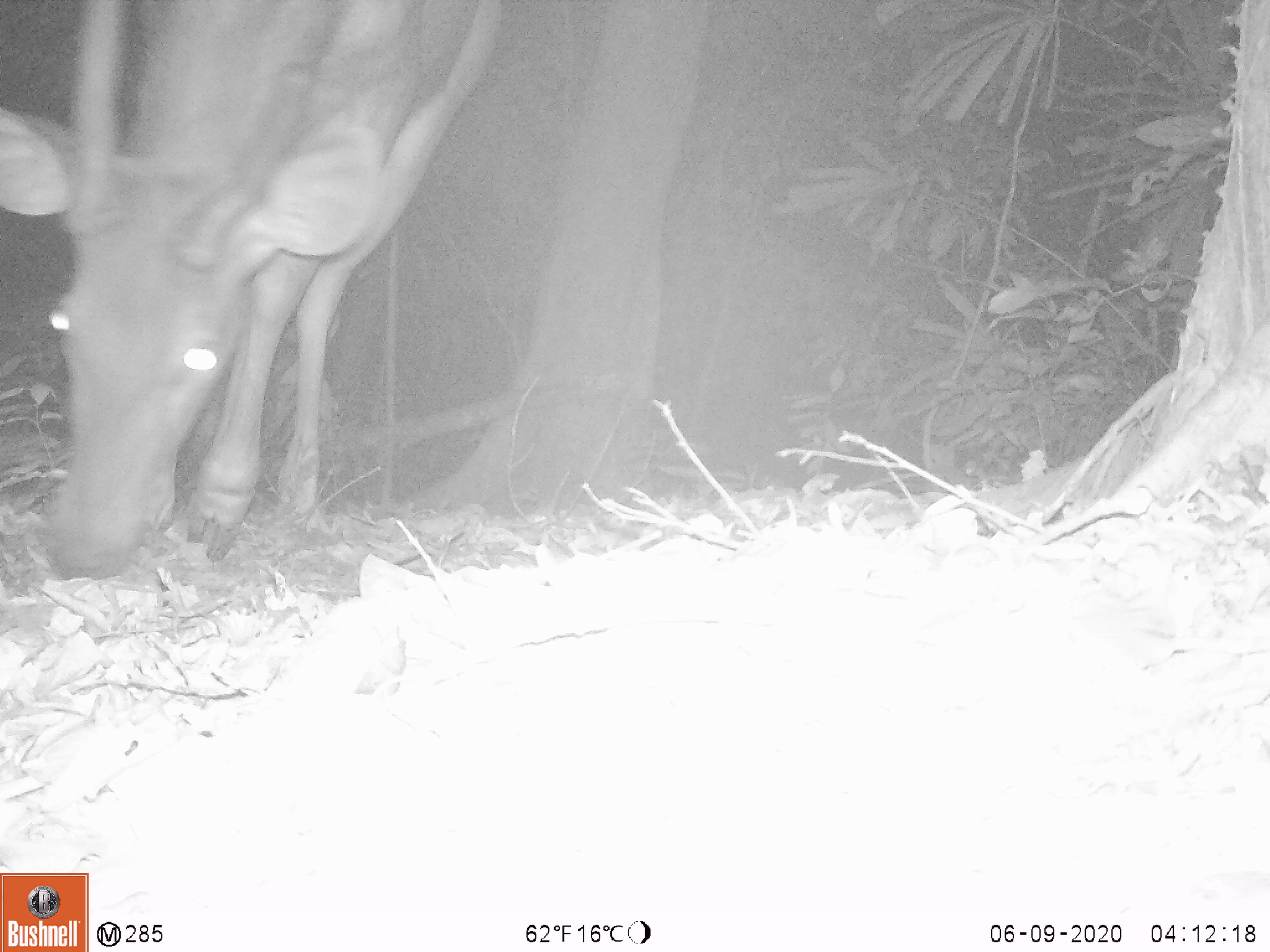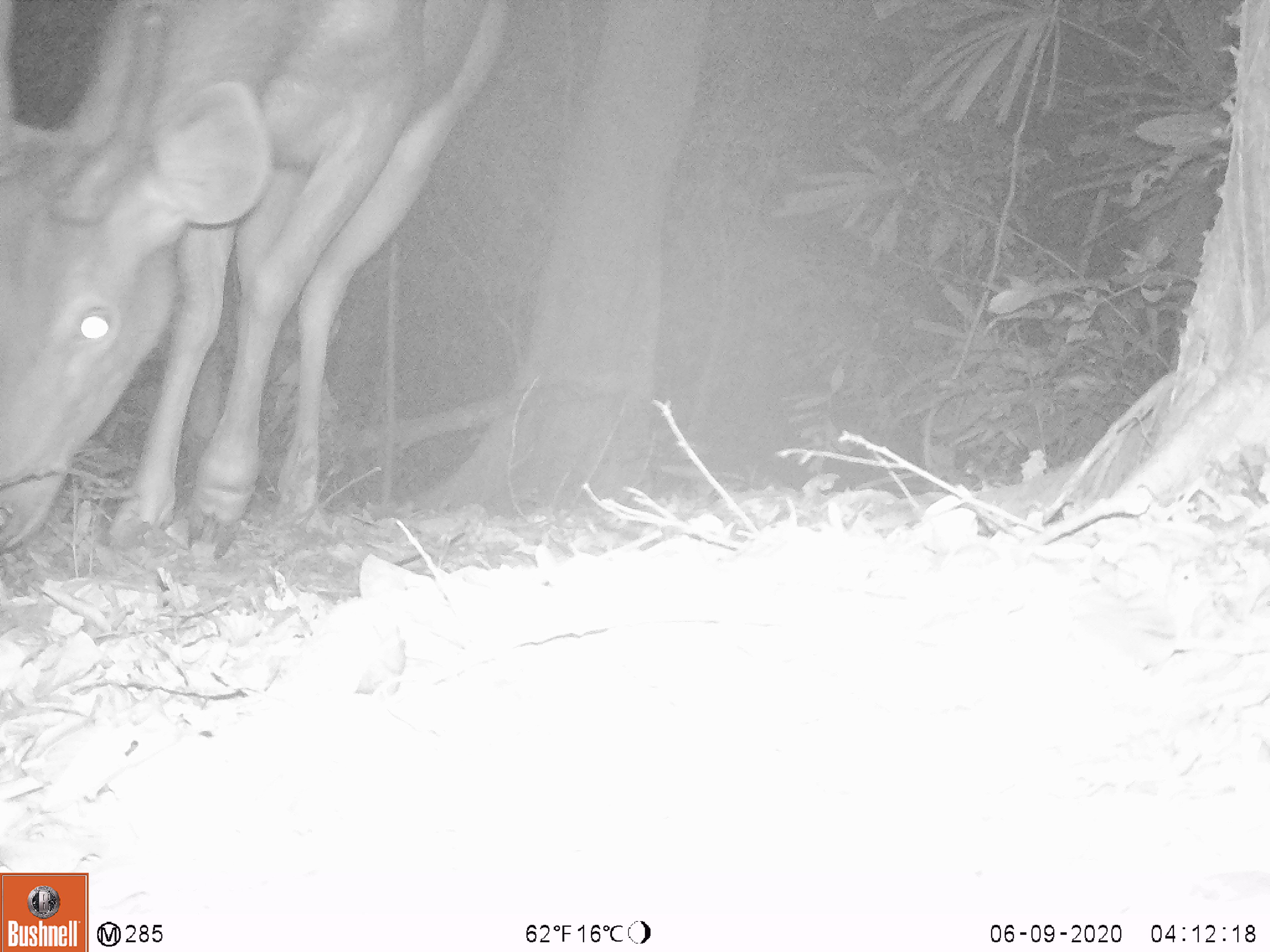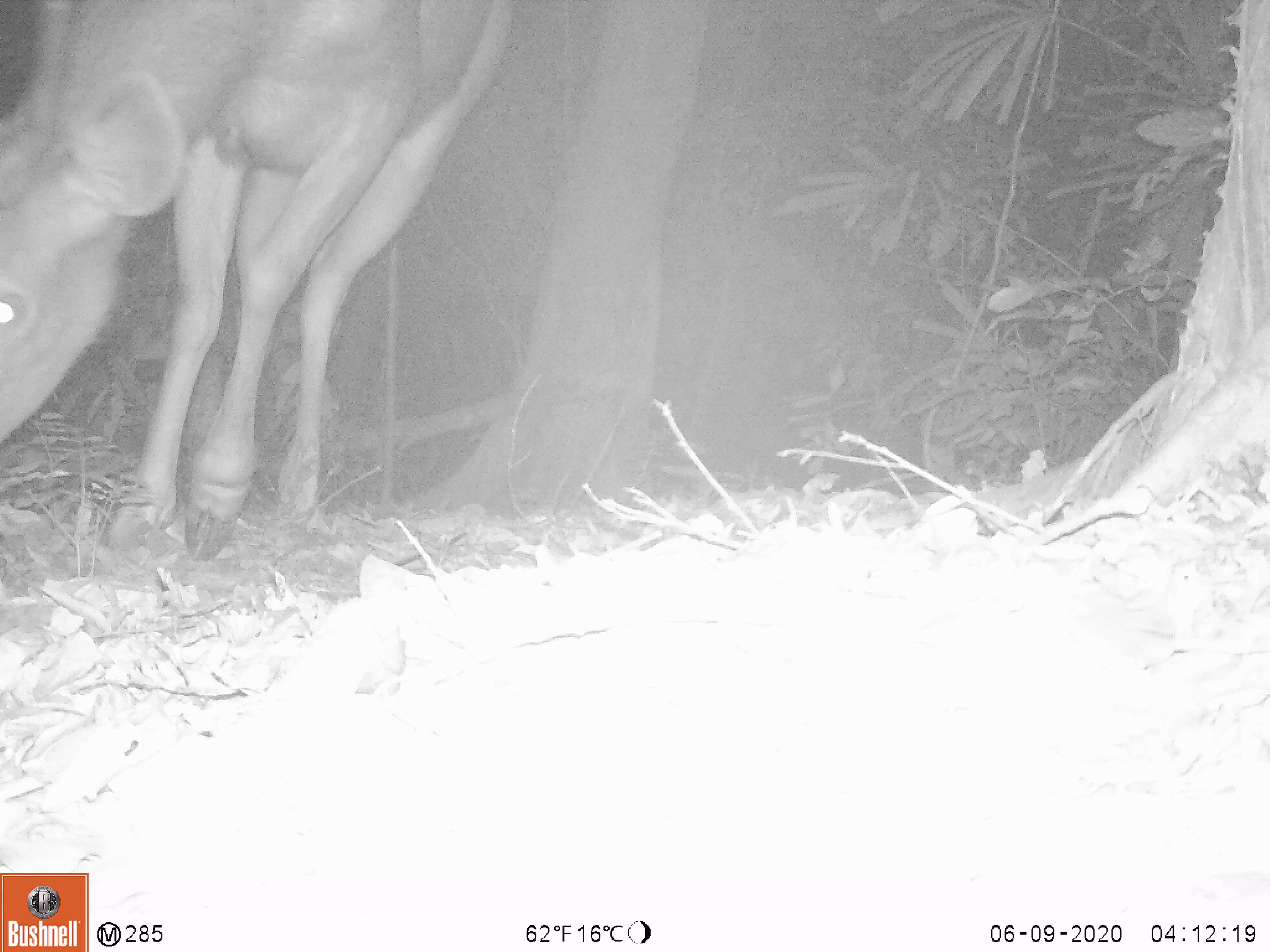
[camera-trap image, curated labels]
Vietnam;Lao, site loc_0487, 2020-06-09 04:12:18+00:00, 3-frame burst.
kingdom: Animalia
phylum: Chordata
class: Mammalia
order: Artiodactyla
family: Cervidae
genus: Rusa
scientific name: Rusa unicolor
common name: sambar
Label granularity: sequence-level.